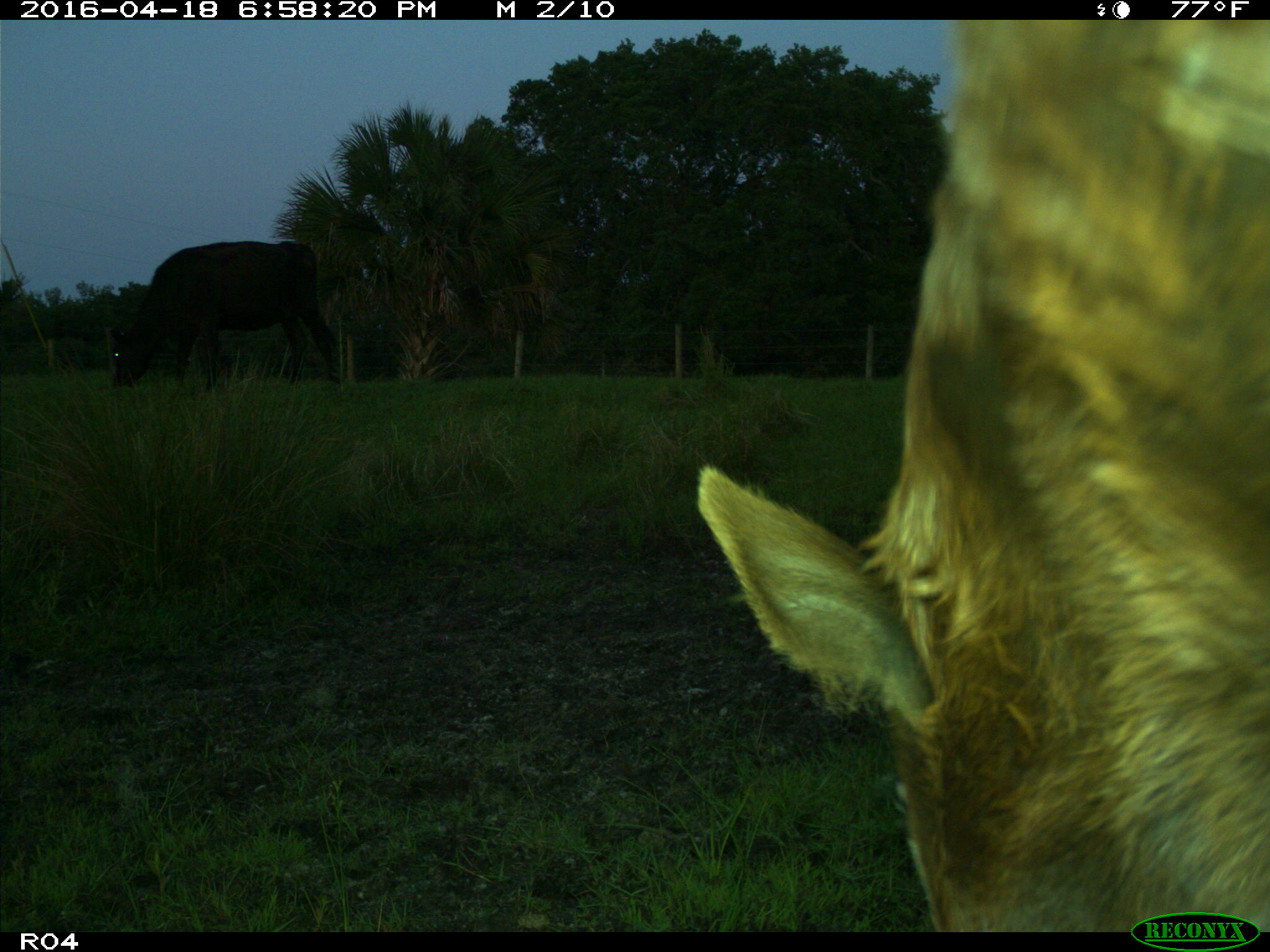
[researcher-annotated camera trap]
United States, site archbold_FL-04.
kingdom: Animalia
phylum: Chordata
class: Mammalia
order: Artiodactyla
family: Bovidae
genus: Bos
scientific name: Bos taurus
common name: domestic cow